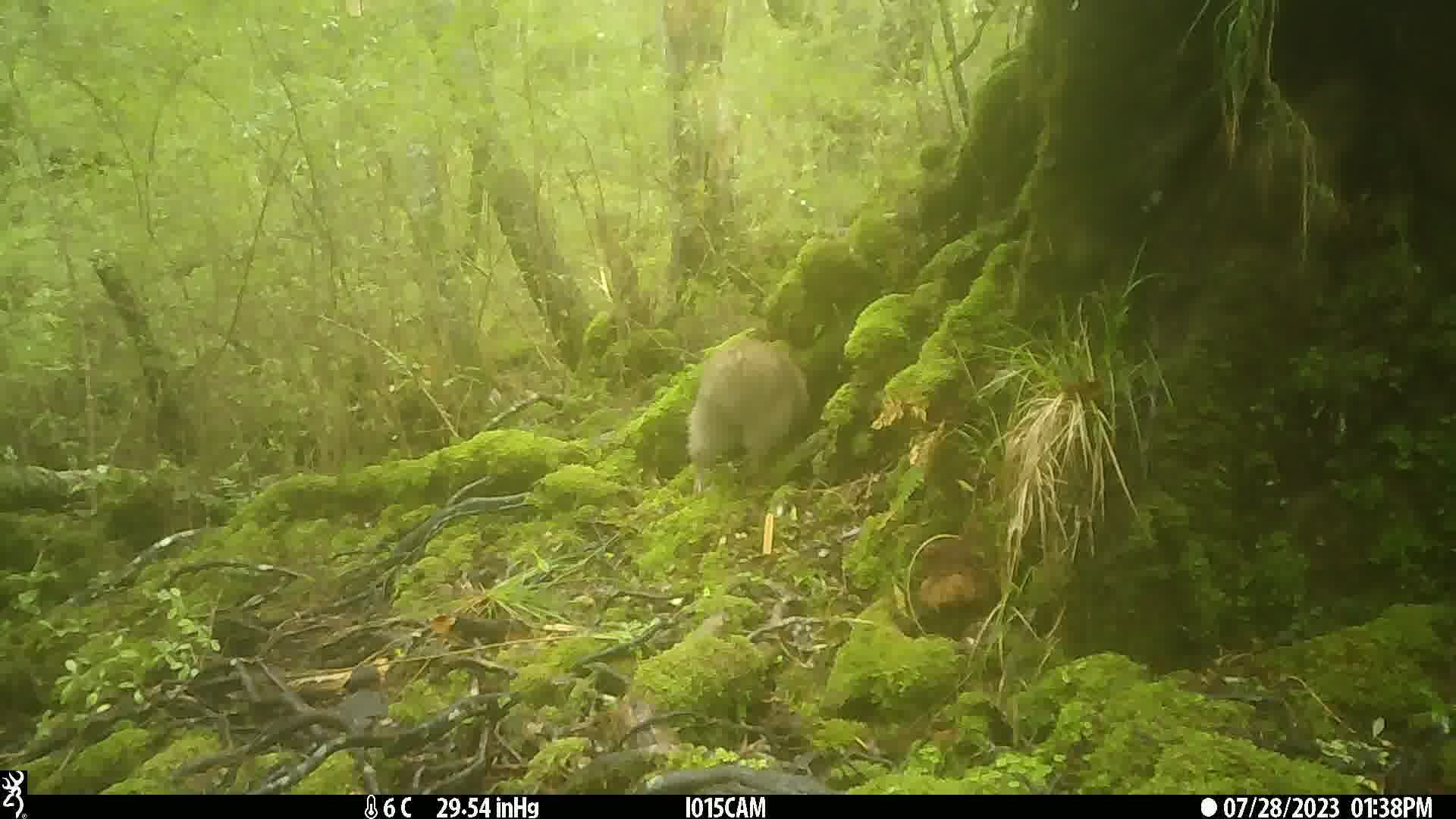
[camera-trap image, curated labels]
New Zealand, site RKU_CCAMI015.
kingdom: Animalia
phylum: Chordata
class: Aves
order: Apterygiformes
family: Apterygidae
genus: Apteryx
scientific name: Apteryx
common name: kiwi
Kiwi (Apteryx).